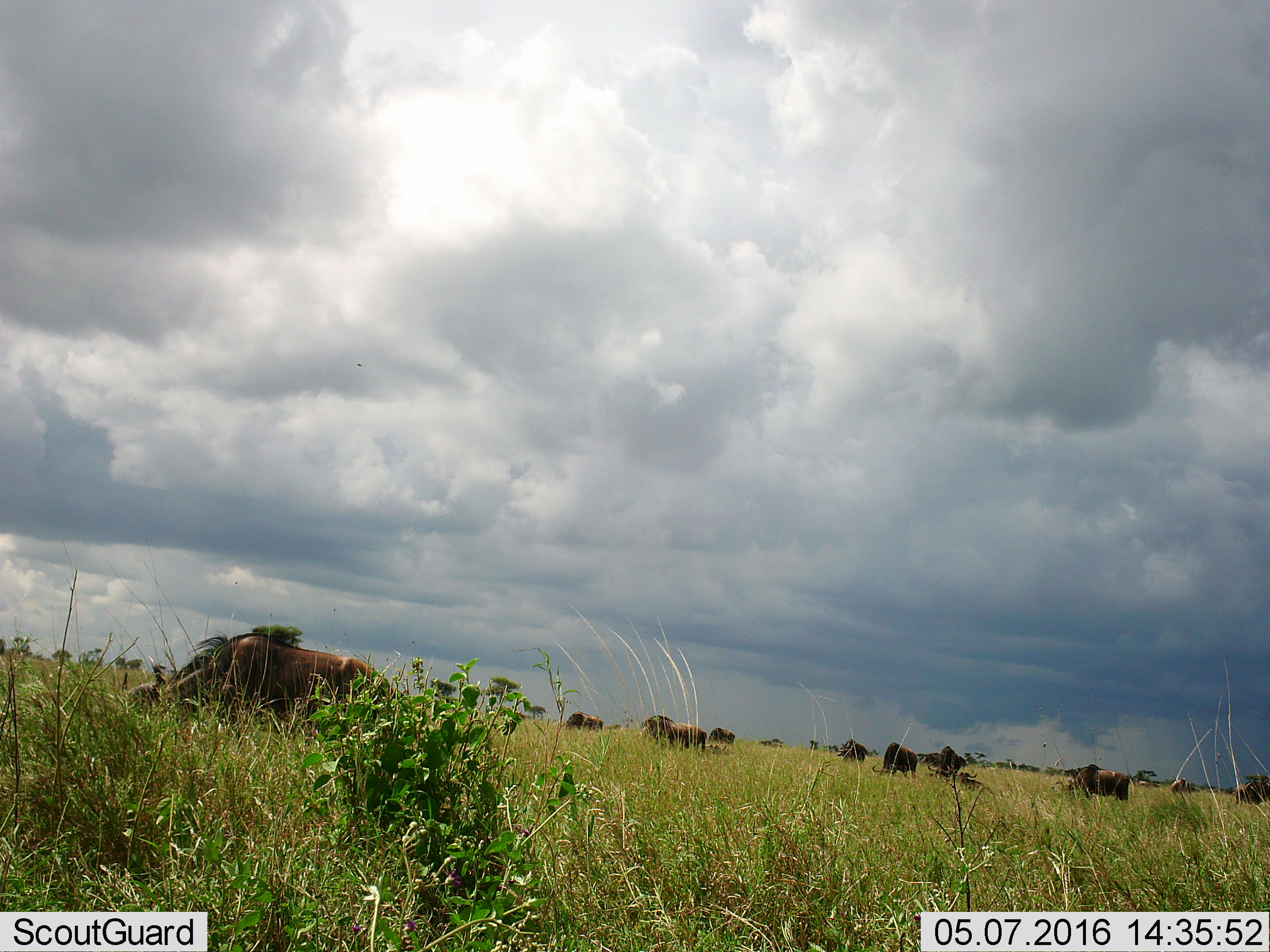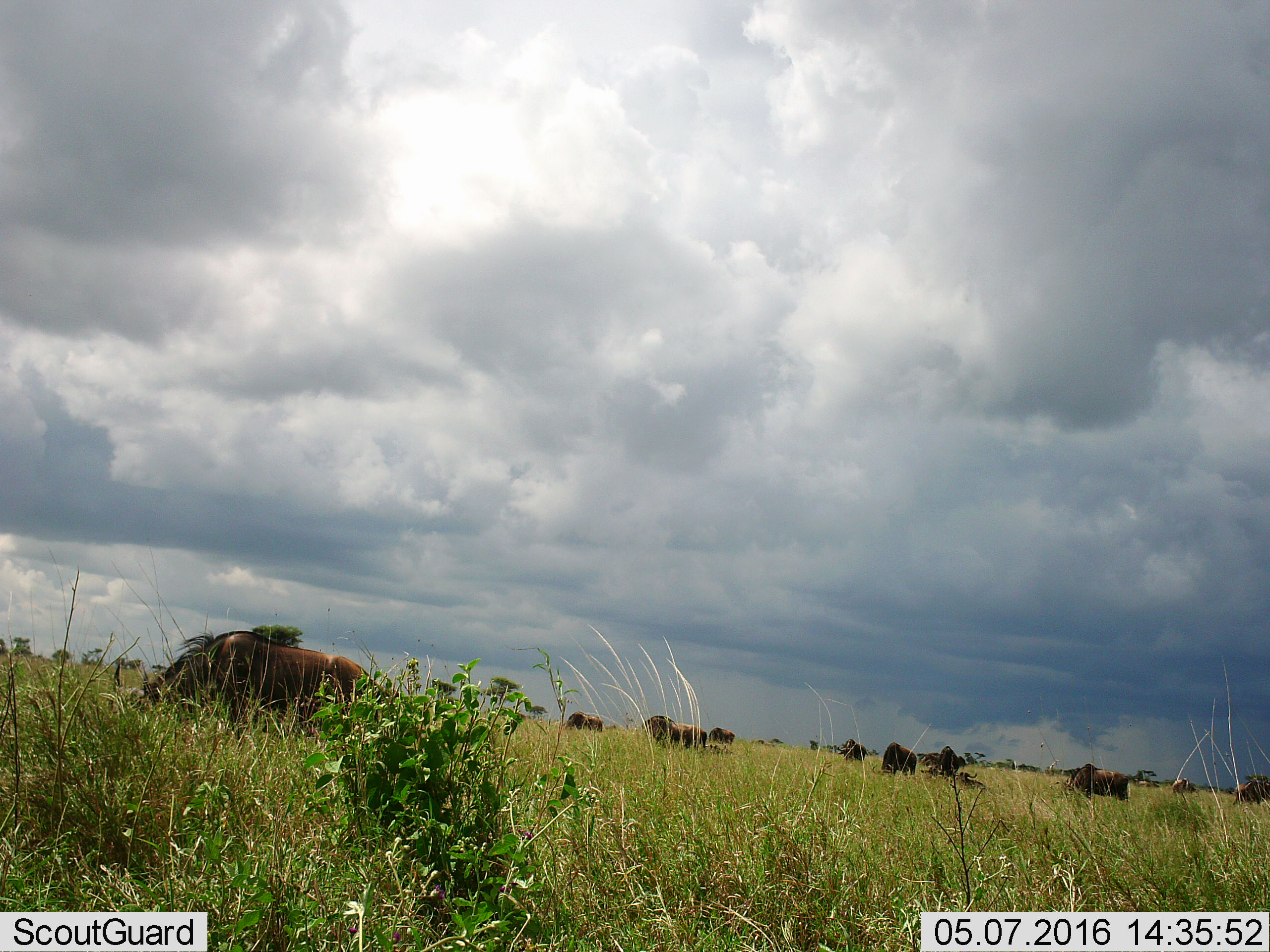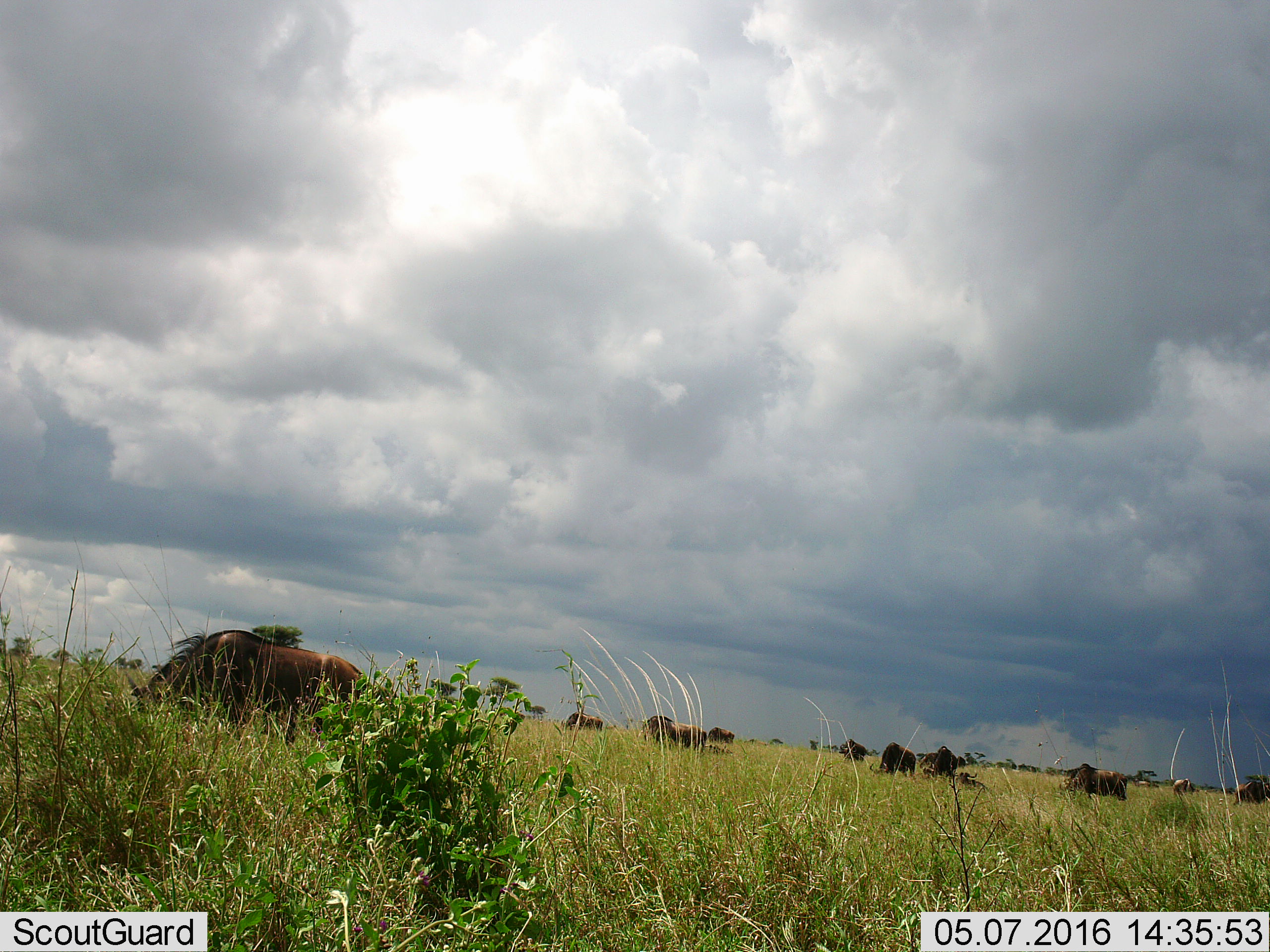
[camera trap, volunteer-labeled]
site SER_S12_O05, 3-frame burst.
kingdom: Animalia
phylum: Chordata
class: Mammalia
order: Artiodactyla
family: Bovidae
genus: Connochaetes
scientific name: Connochaetes taurinus taurinus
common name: blue wildebeest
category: wildebeestblue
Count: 11-50.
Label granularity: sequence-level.